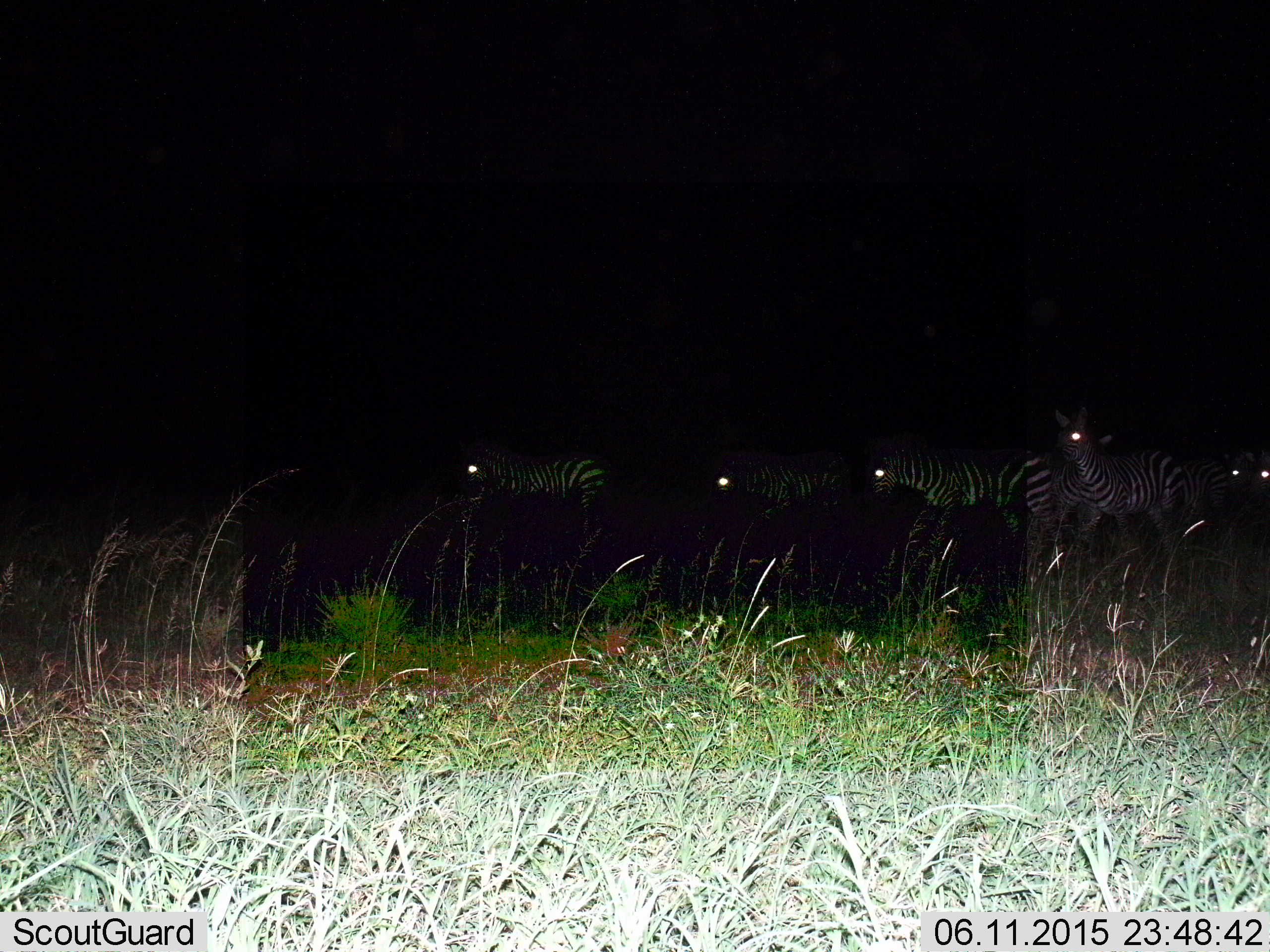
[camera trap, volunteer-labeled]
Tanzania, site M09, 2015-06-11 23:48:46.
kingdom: Animalia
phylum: Chordata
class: Mammalia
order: Perissodactyla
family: Equidae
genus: Equus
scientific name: Equus quagga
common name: plains zebra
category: zebra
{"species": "zebra (plains zebra) (Equus quagga)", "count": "6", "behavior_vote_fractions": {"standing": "40%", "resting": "10%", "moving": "70%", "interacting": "0%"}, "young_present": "0%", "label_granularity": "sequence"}